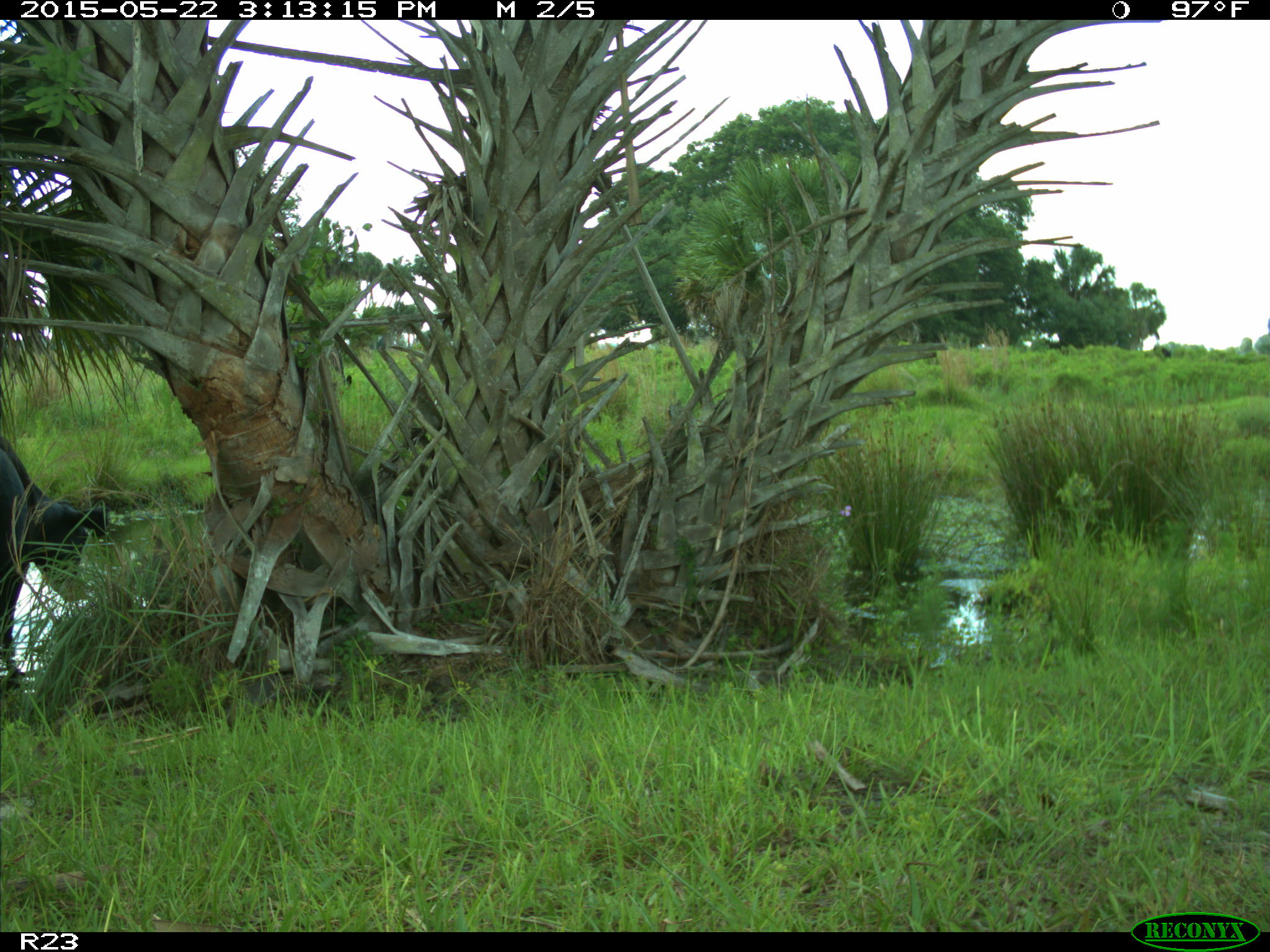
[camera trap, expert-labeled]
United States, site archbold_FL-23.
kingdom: Animalia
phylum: Chordata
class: Mammalia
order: Artiodactyla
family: Bovidae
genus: Bos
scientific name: Bos taurus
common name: domestic cow